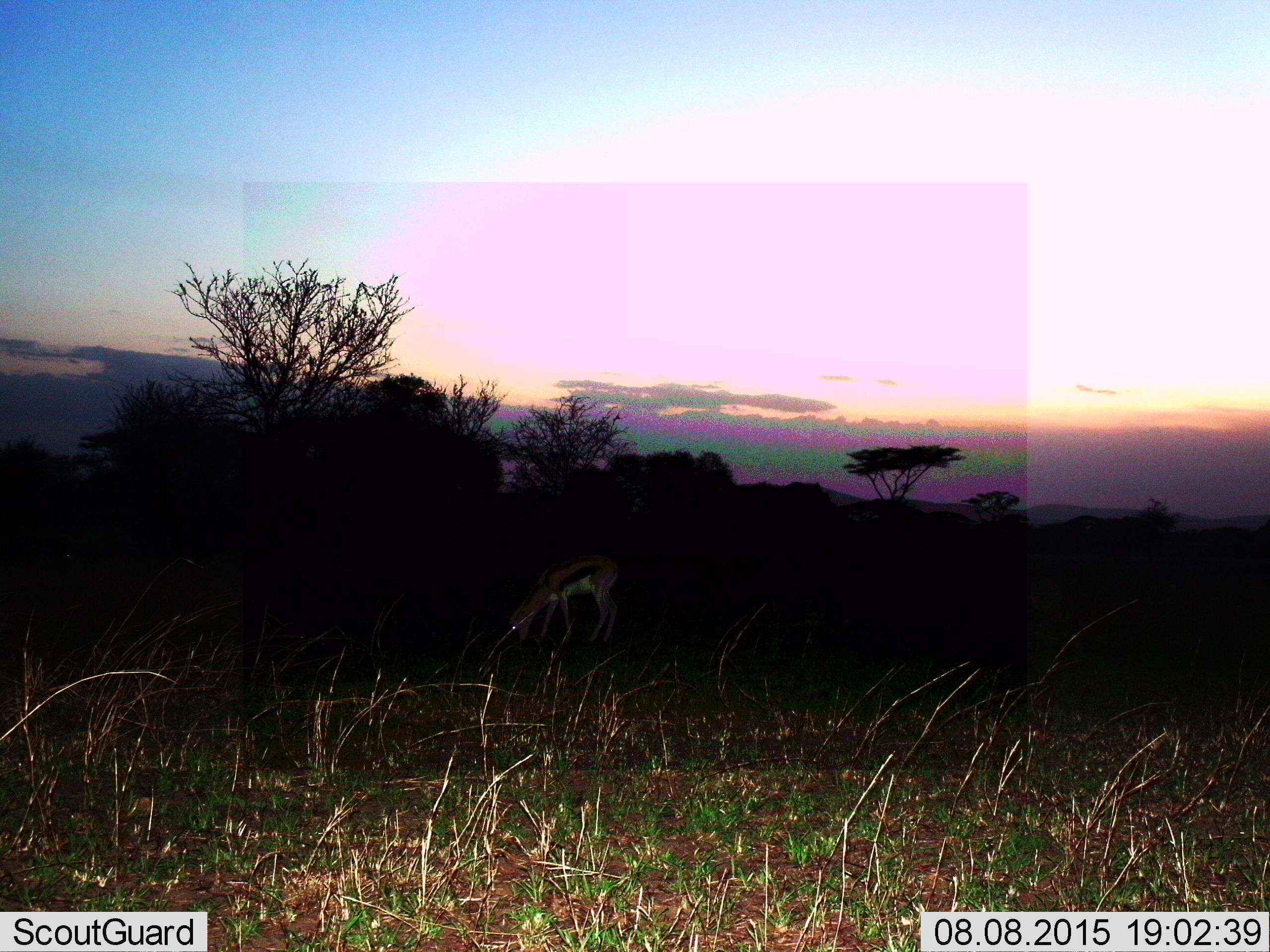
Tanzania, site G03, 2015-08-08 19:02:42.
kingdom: Animalia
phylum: Chordata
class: Mammalia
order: Artiodactyla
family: Bovidae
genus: Eudorcas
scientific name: Eudorcas thomsonii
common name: thomson's gazelle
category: gazellethomsons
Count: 1.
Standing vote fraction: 50%.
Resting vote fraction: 0%.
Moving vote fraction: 7%.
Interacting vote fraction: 0%.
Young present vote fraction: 0%.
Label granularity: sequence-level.